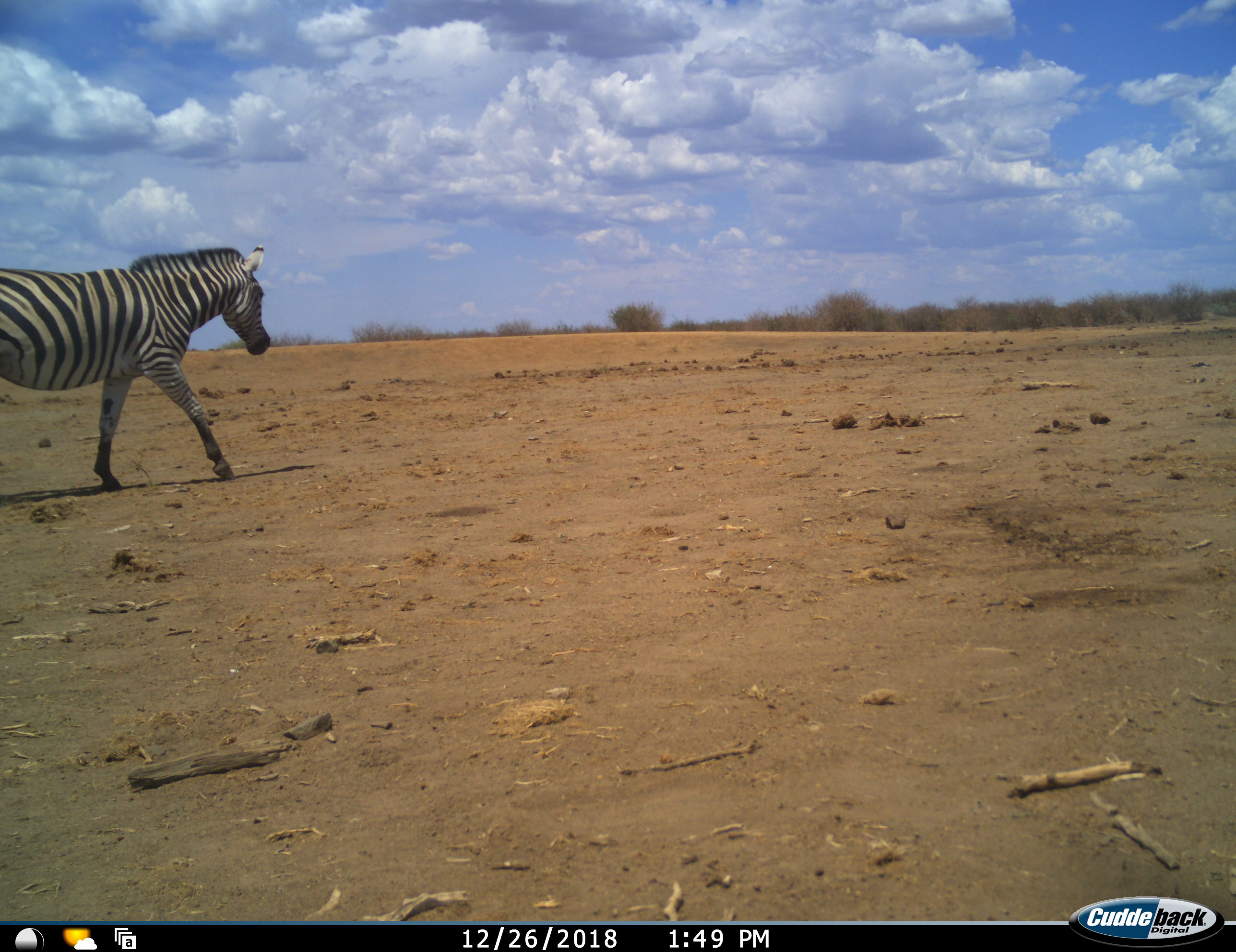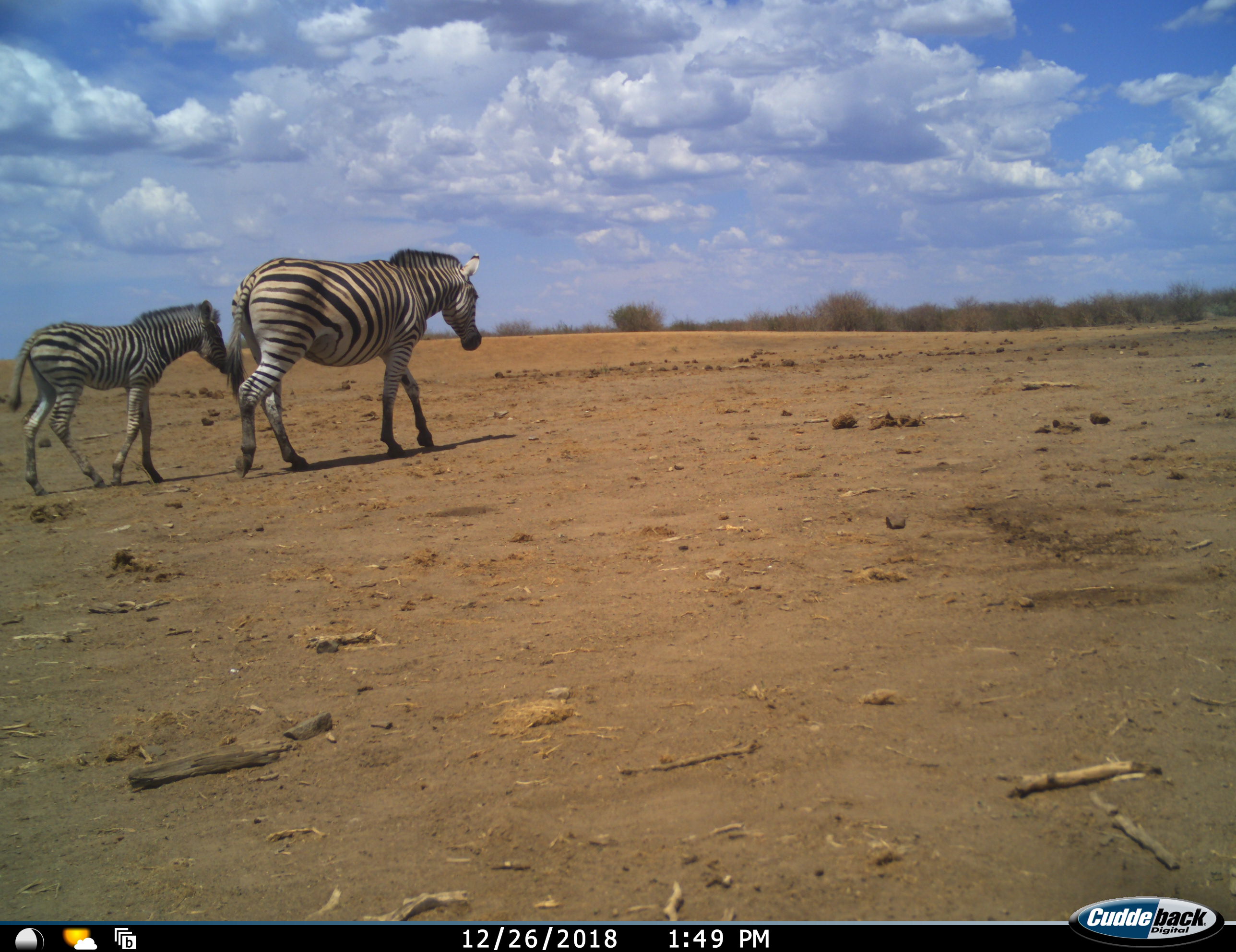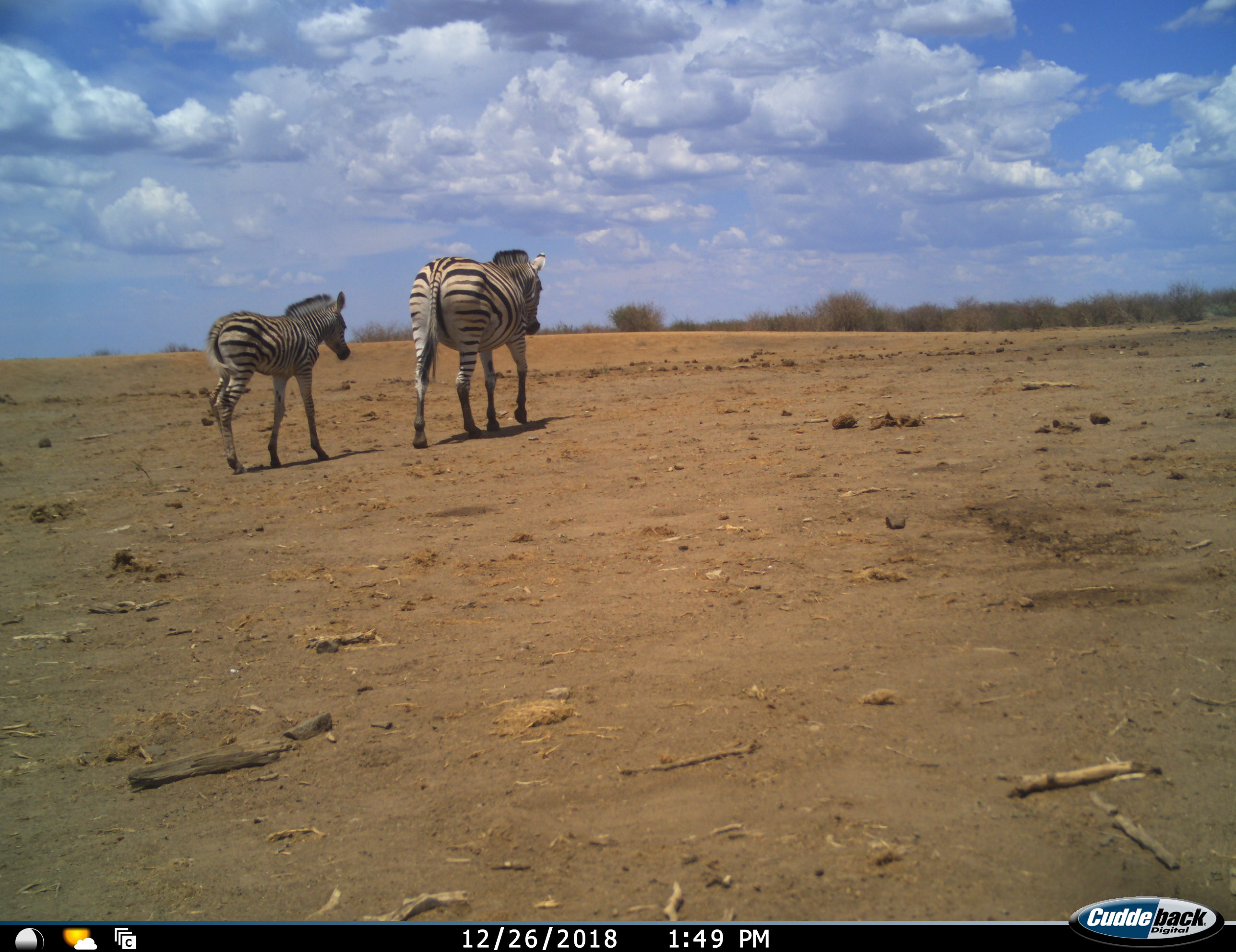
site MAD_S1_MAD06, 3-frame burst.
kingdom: Animalia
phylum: Chordata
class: Mammalia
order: Perissodactyla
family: Equidae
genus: Equus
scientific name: Equus quagga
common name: plains zebra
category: zebraplains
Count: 2.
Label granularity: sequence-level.